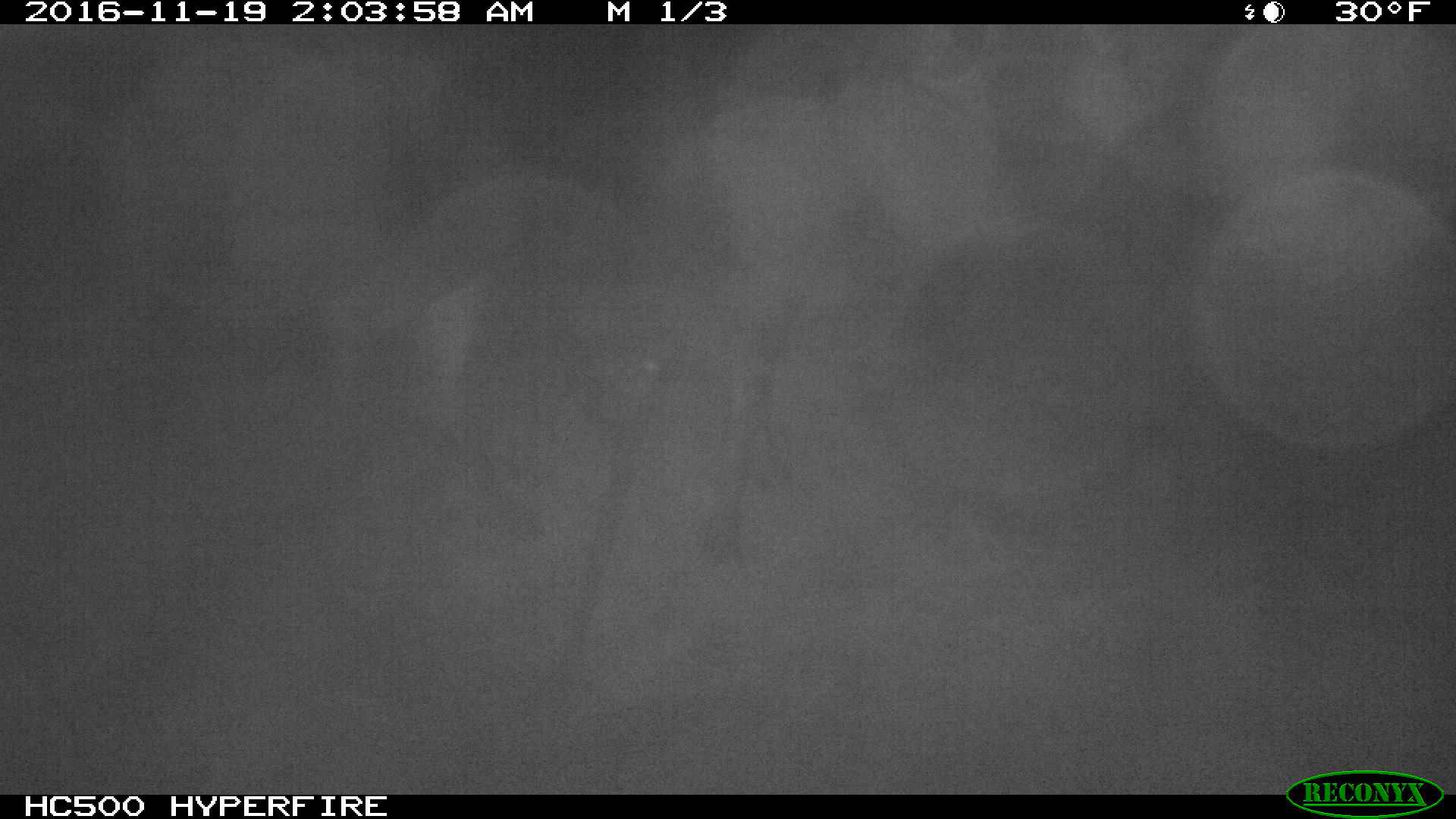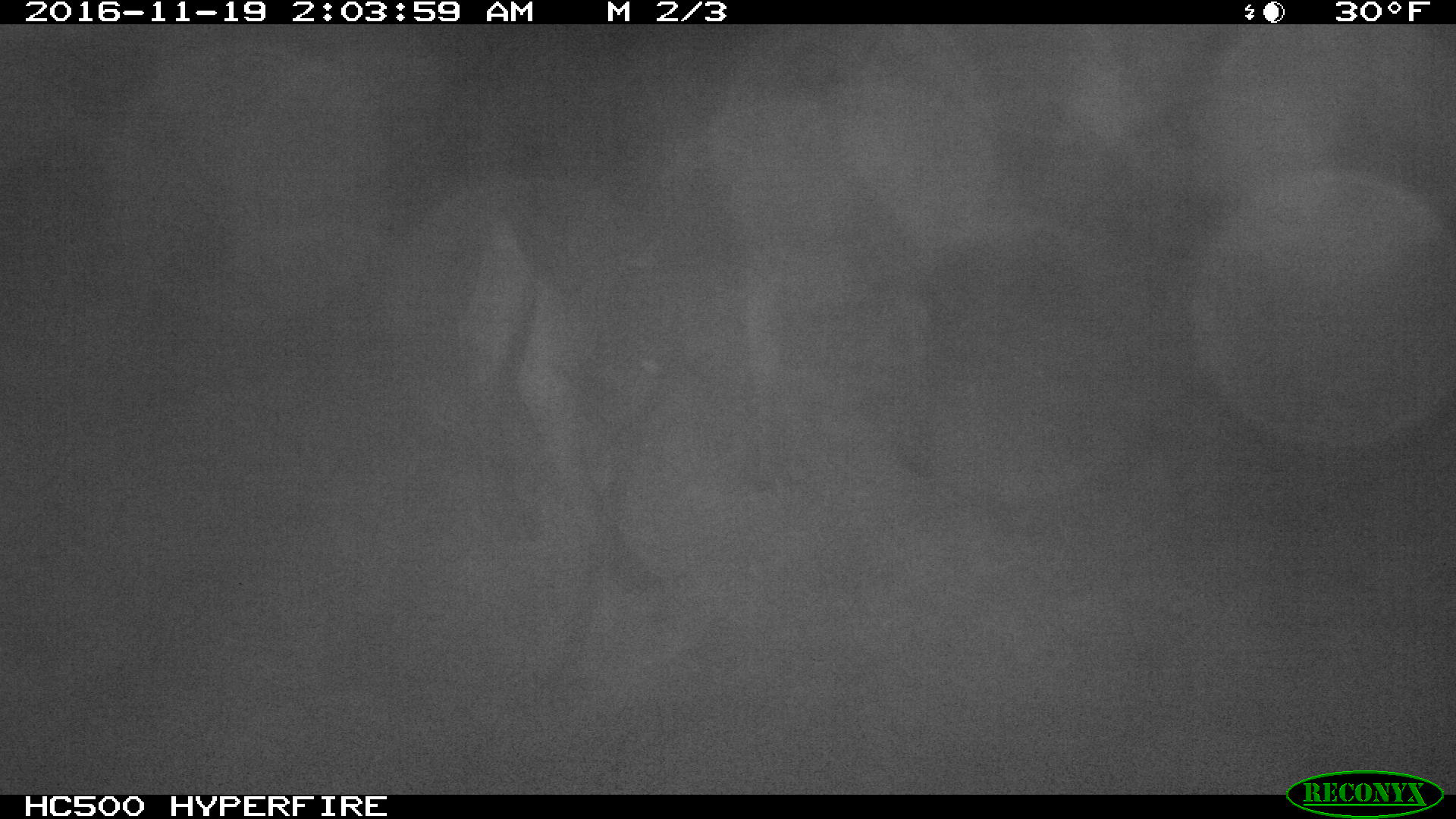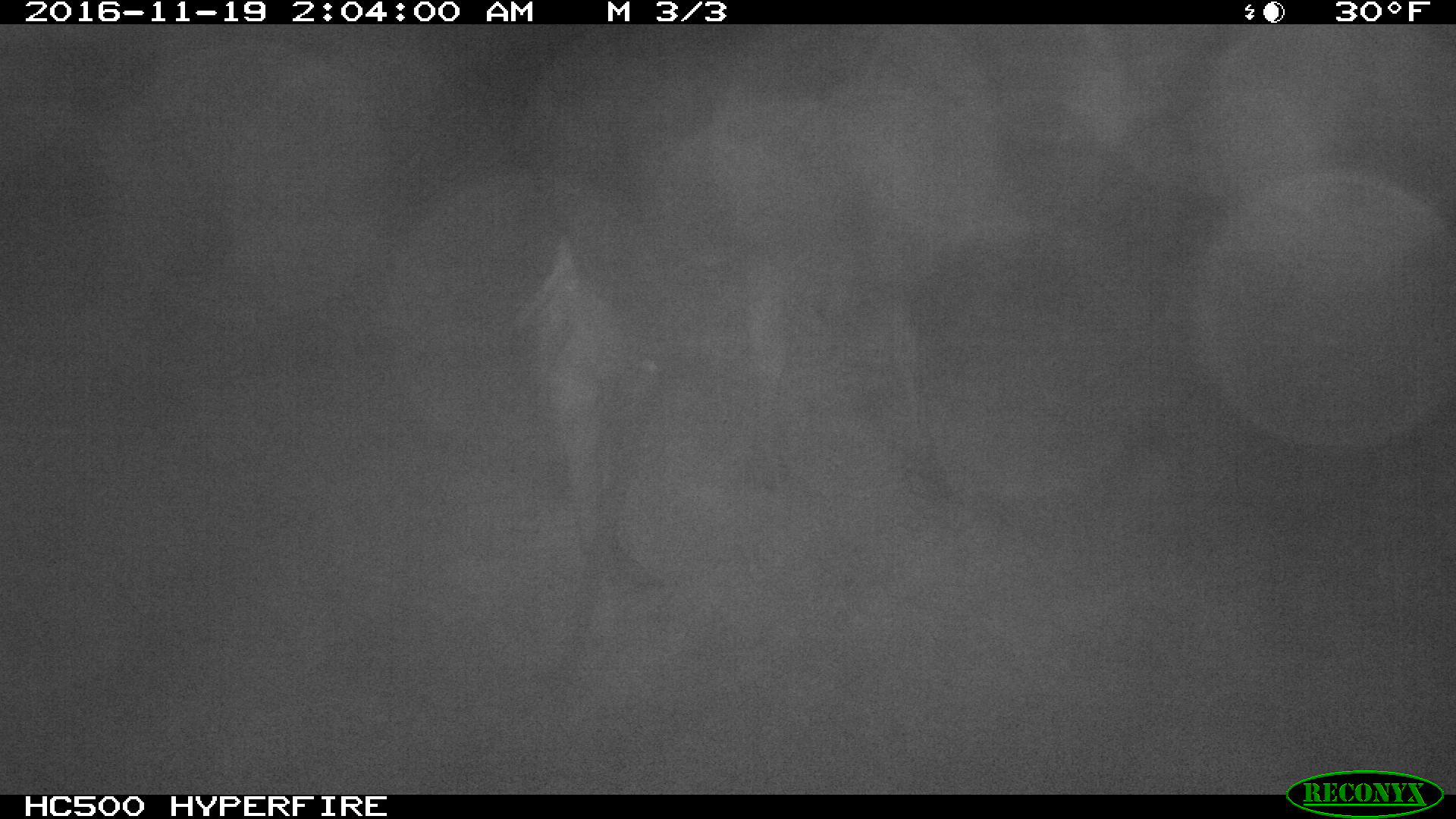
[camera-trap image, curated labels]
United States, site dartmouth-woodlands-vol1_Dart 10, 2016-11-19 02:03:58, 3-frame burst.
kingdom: Animalia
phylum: Chordata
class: Mammalia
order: Artiodactyla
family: Cervidae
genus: Alces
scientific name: Alces alces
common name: moose